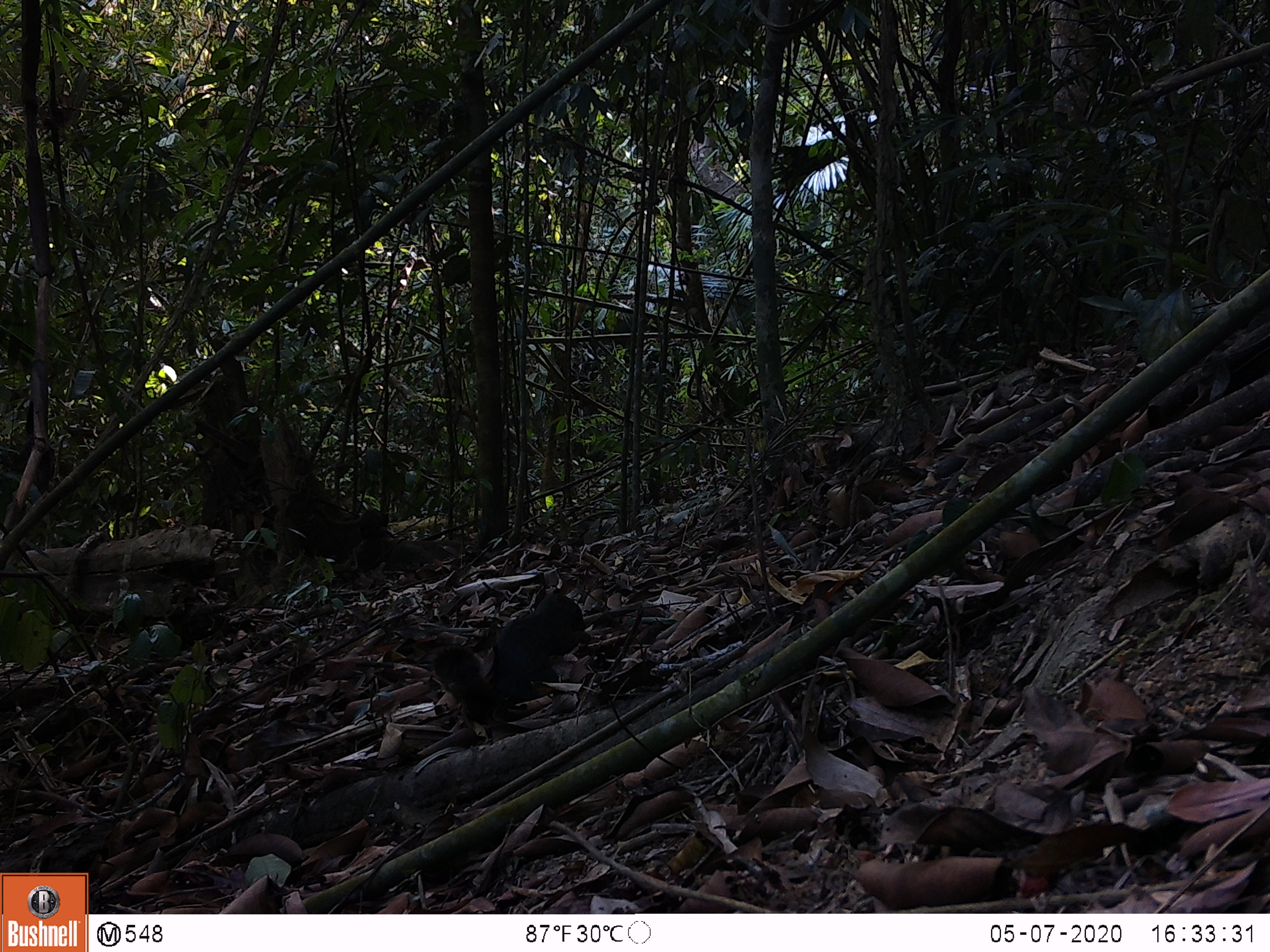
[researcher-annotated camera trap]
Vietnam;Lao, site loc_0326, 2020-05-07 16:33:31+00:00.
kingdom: Animalia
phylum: Chordata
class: Mammalia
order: Rodentia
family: Sciuridae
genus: Callosciurus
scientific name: Callosciurus erythraeus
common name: pallas's squirrel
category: pallass squirrel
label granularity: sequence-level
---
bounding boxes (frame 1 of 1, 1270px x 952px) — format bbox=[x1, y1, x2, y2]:
pallass squirrel: bbox=[433, 591, 592, 725]